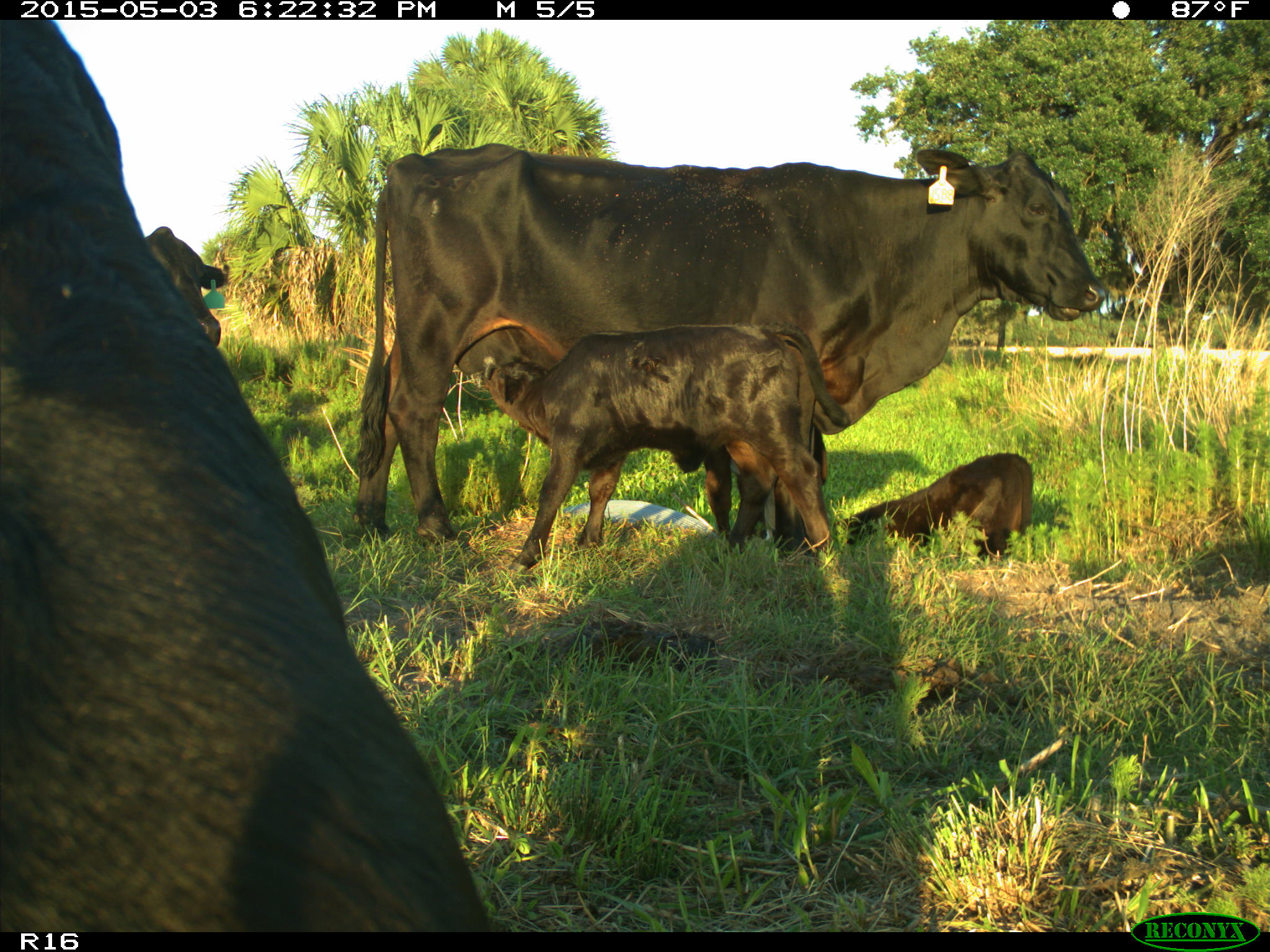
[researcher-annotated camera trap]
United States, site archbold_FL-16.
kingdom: Animalia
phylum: Chordata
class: Mammalia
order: Artiodactyla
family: Bovidae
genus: Bos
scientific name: Bos taurus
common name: domestic cow